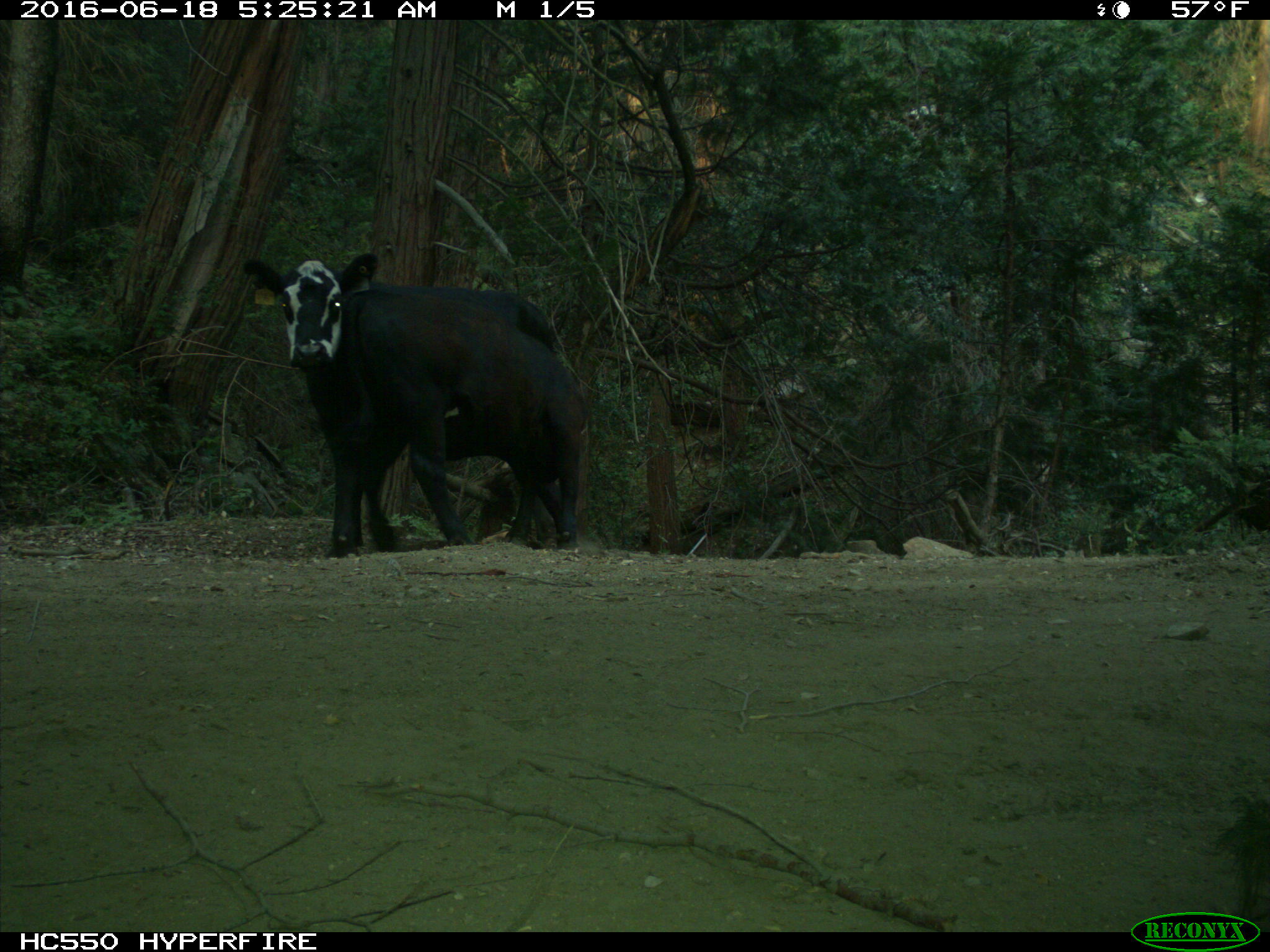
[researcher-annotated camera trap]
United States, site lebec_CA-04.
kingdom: Animalia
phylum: Chordata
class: Mammalia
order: Artiodactyla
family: Bovidae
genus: Bos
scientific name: Bos taurus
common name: domestic cow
Bos taurus (domestic cow).